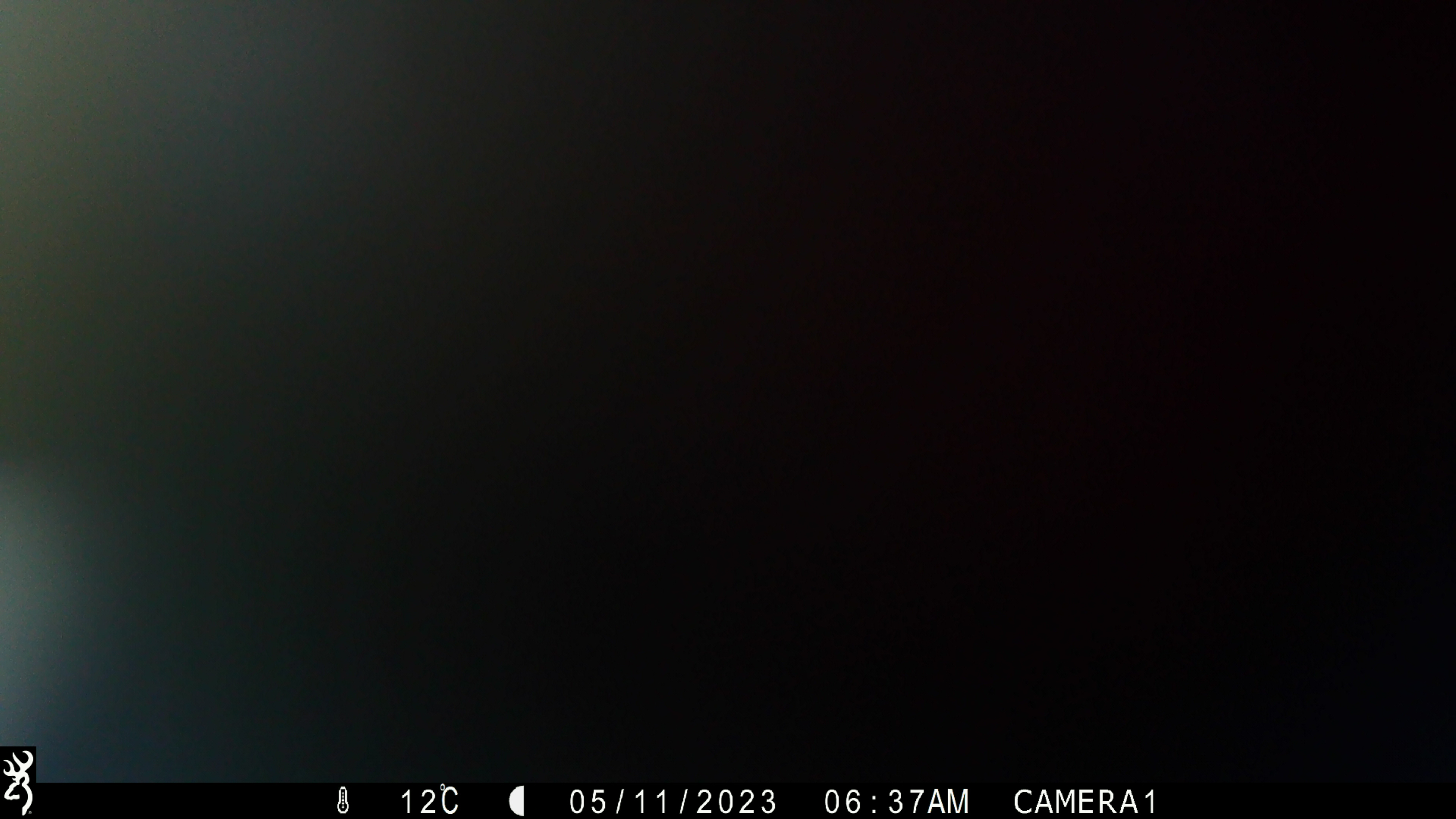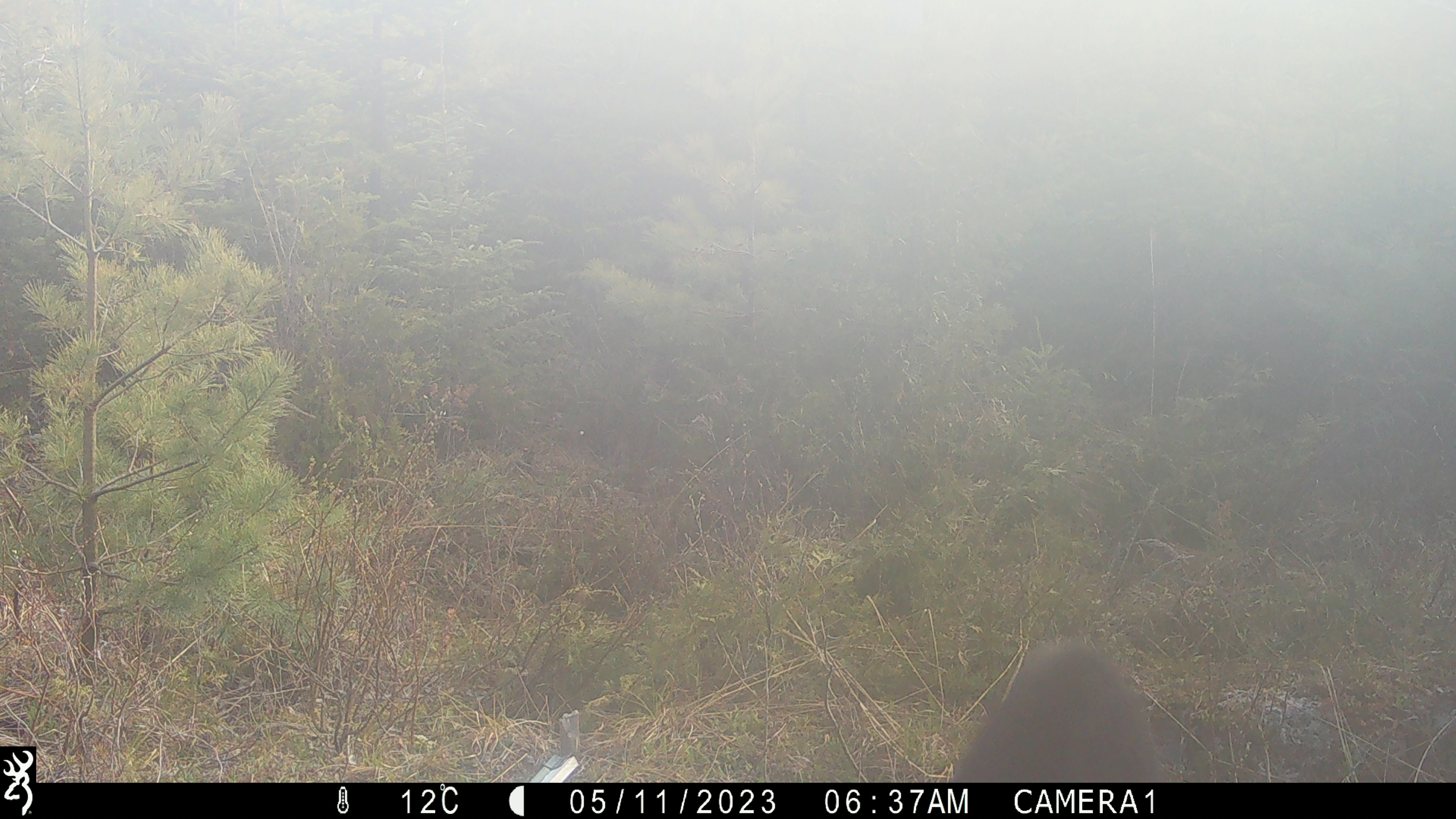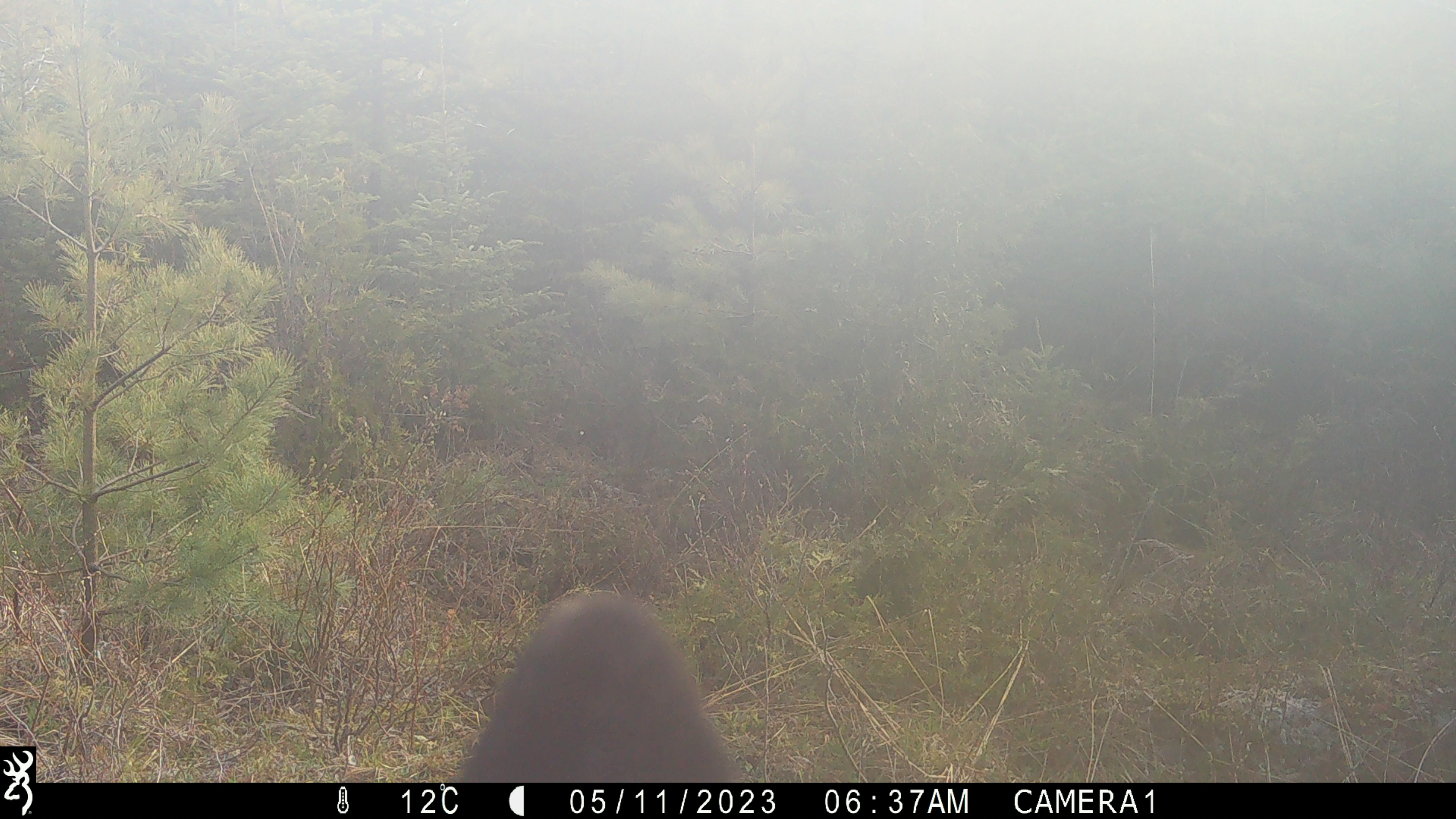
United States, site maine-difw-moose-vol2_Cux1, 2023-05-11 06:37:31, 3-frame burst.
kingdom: Animalia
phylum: Chordata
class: Mammalia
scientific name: Mammalia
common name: mammal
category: mammal sp.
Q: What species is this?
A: Mammal sp. (mammal) (Mammalia).